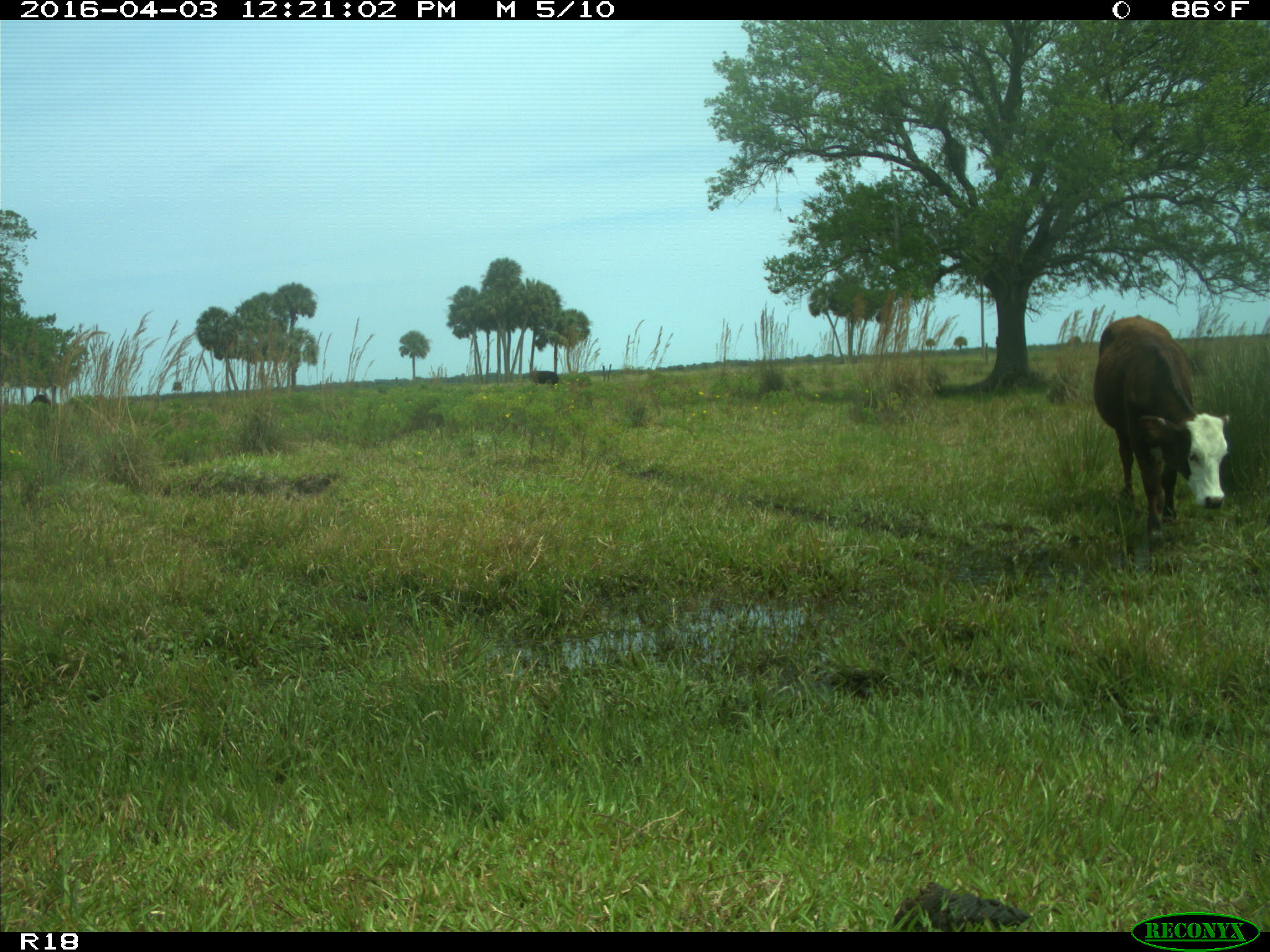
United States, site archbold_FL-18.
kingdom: Animalia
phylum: Chordata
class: Mammalia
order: Artiodactyla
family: Bovidae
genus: Bos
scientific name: Bos taurus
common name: domestic cow